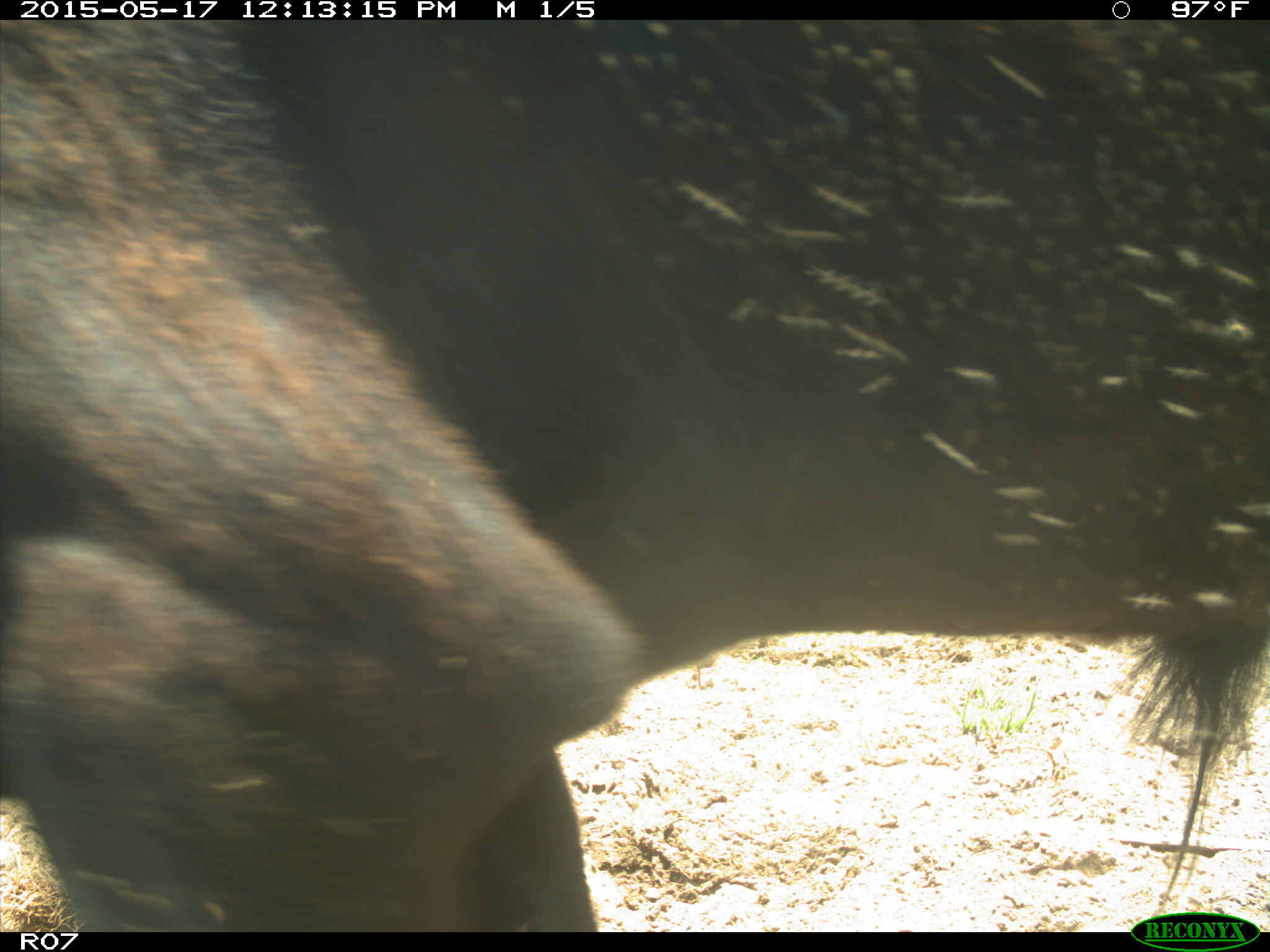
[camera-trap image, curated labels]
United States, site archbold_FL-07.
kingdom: Animalia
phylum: Chordata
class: Mammalia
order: Artiodactyla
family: Bovidae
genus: Bos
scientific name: Bos taurus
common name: domestic cow